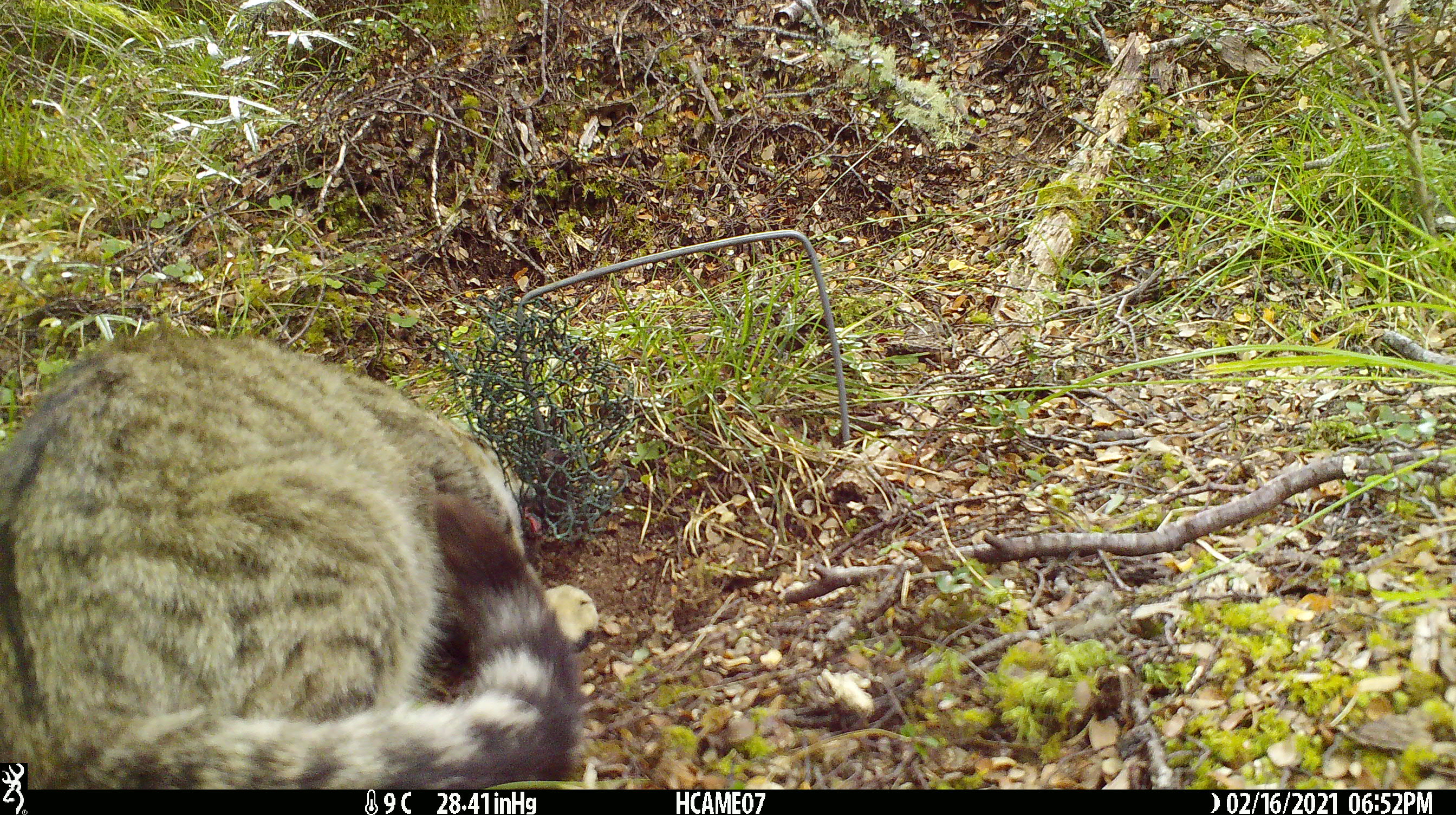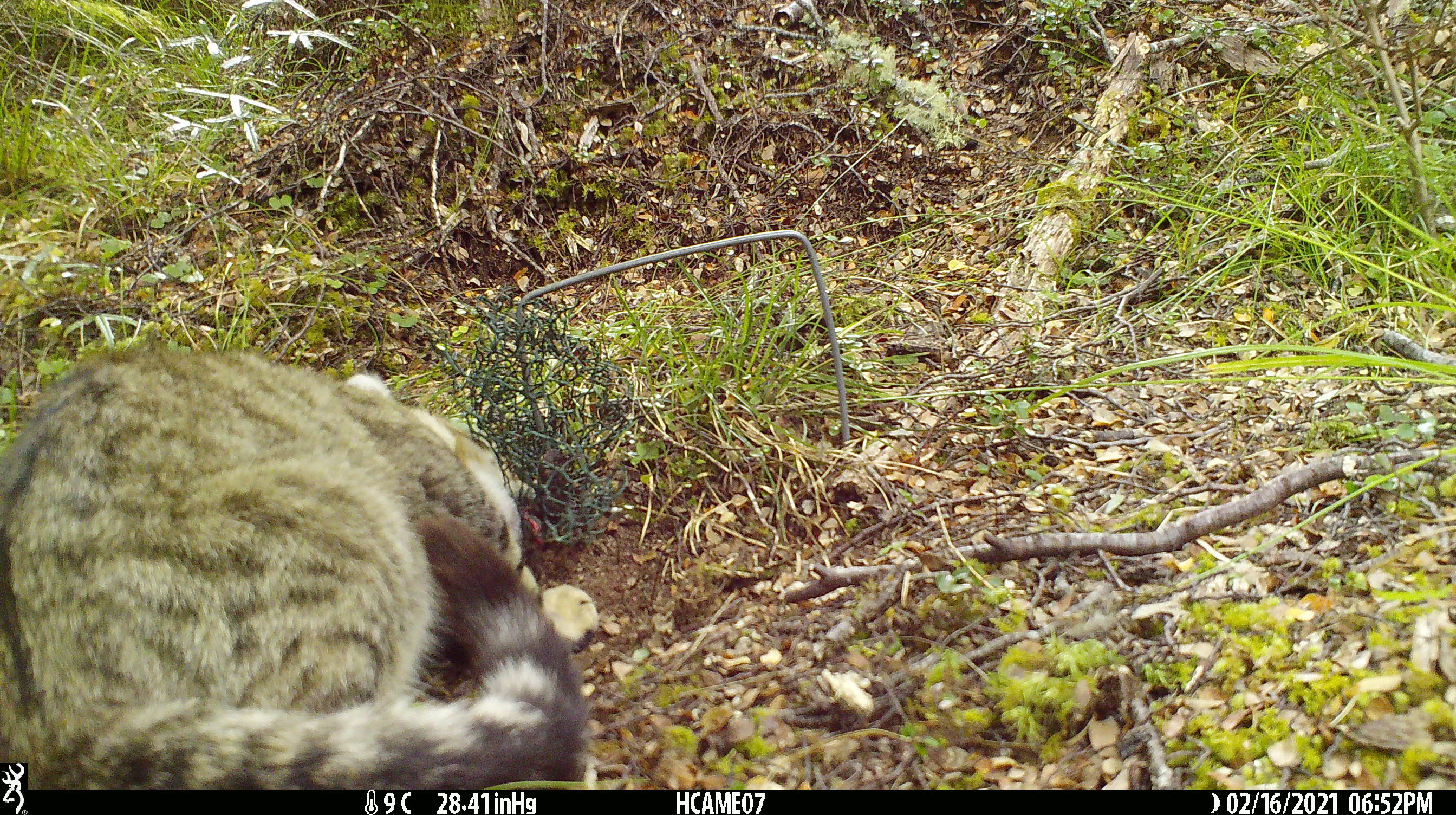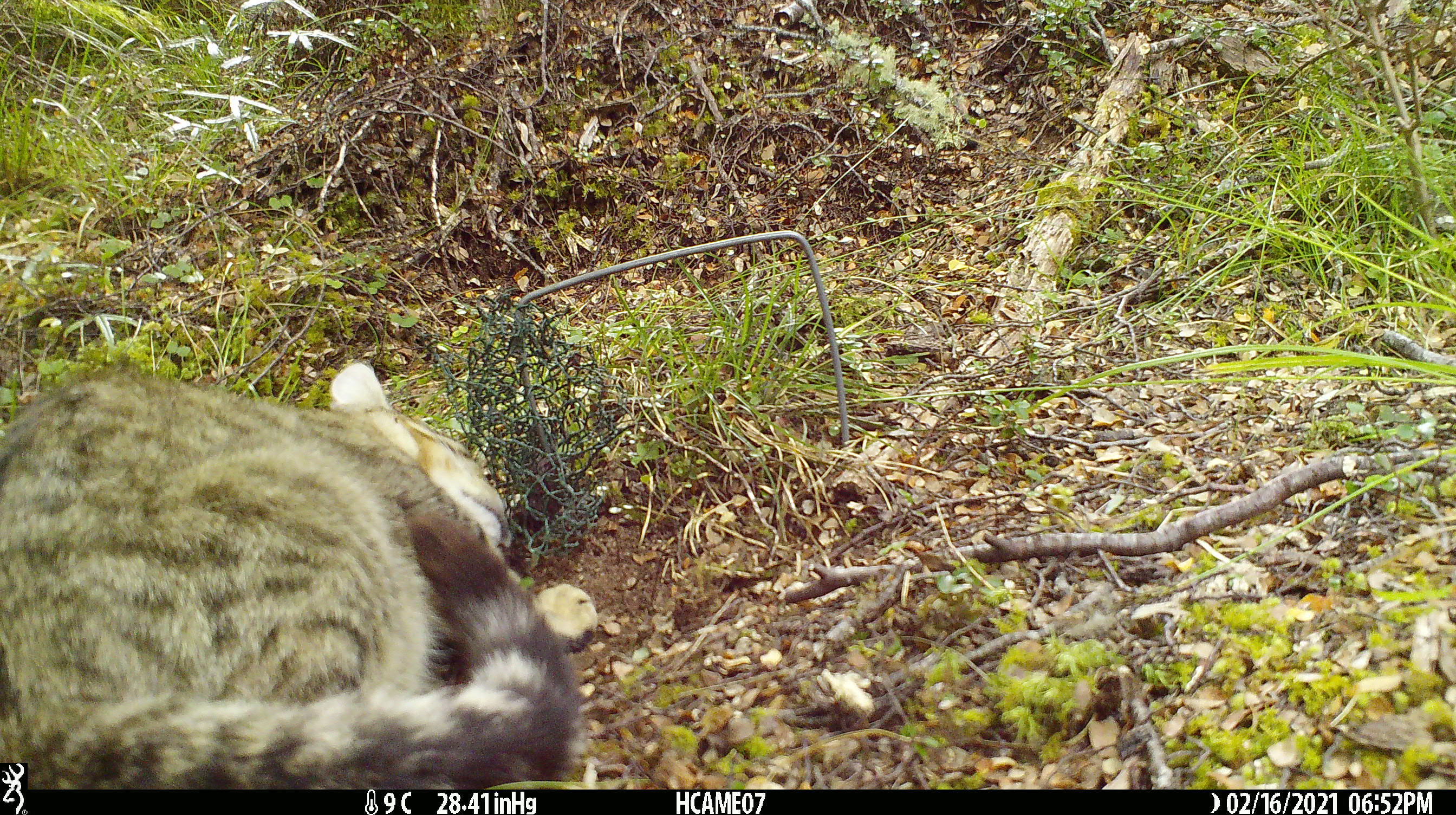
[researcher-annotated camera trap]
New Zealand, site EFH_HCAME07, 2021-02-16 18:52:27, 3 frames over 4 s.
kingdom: Animalia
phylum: Chordata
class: Mammalia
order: Carnivora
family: Felidae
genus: Felis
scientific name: Felis catus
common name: domestic cat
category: cat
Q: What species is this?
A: Cat (domestic cat) (Felis catus).